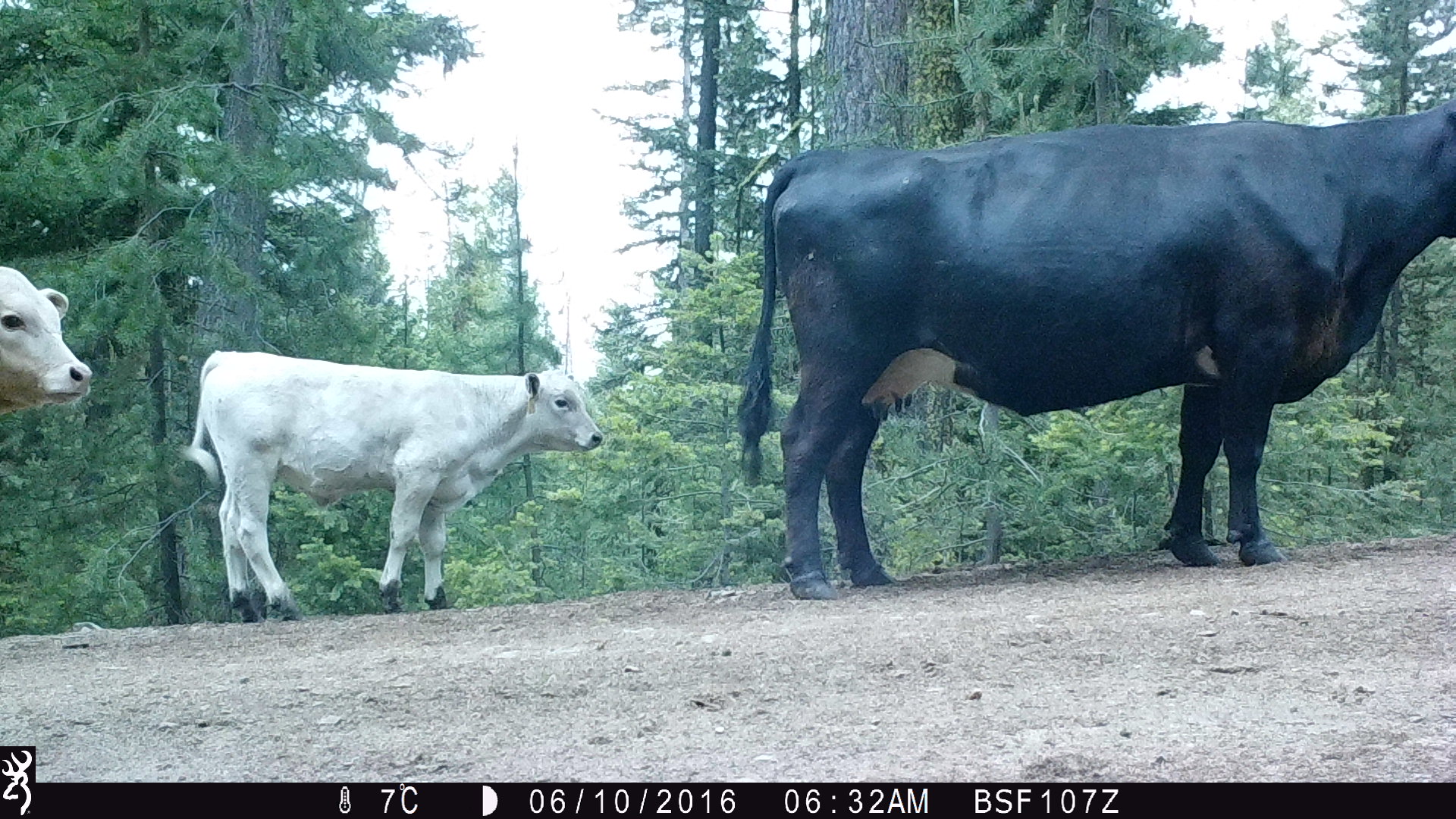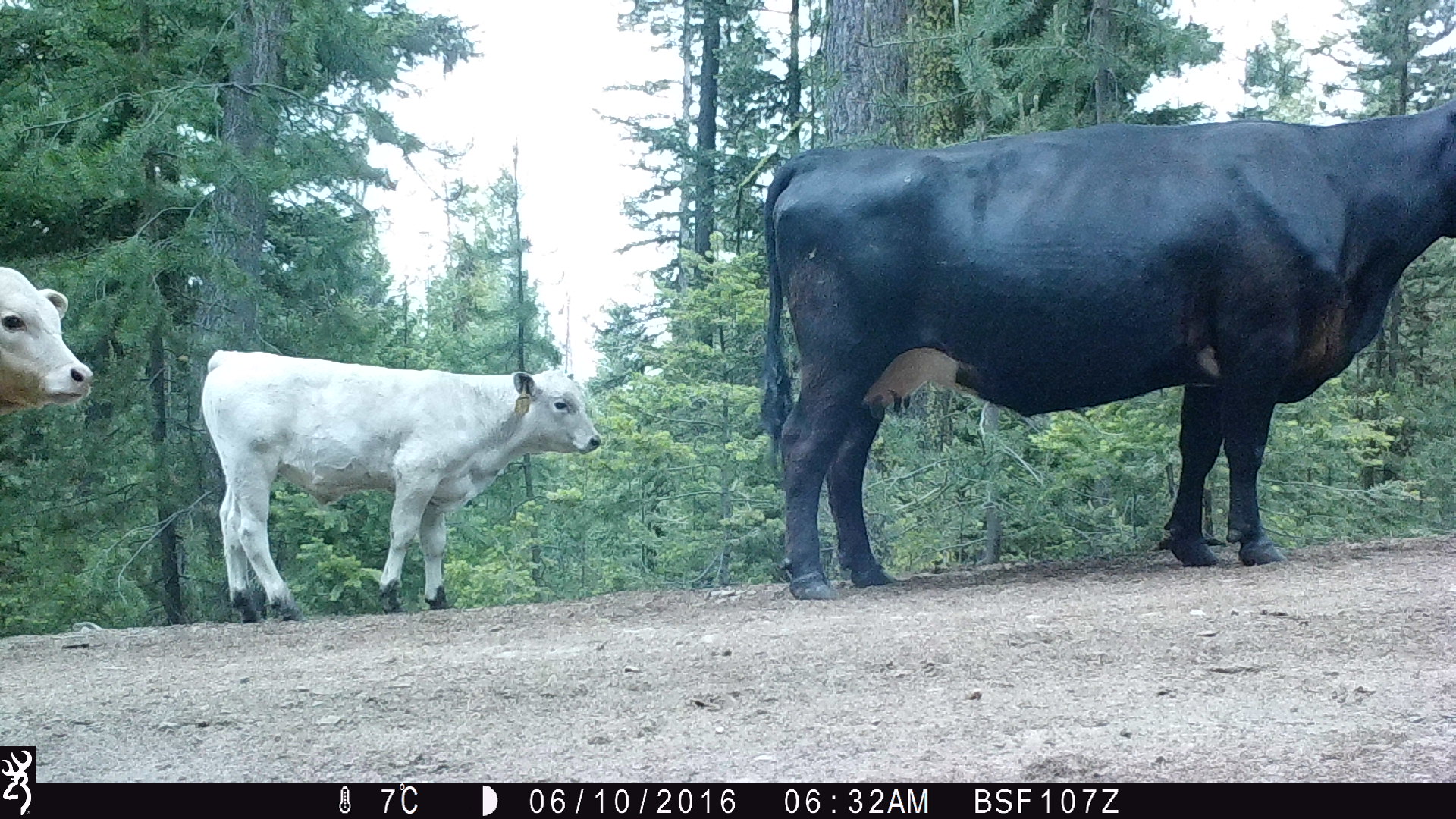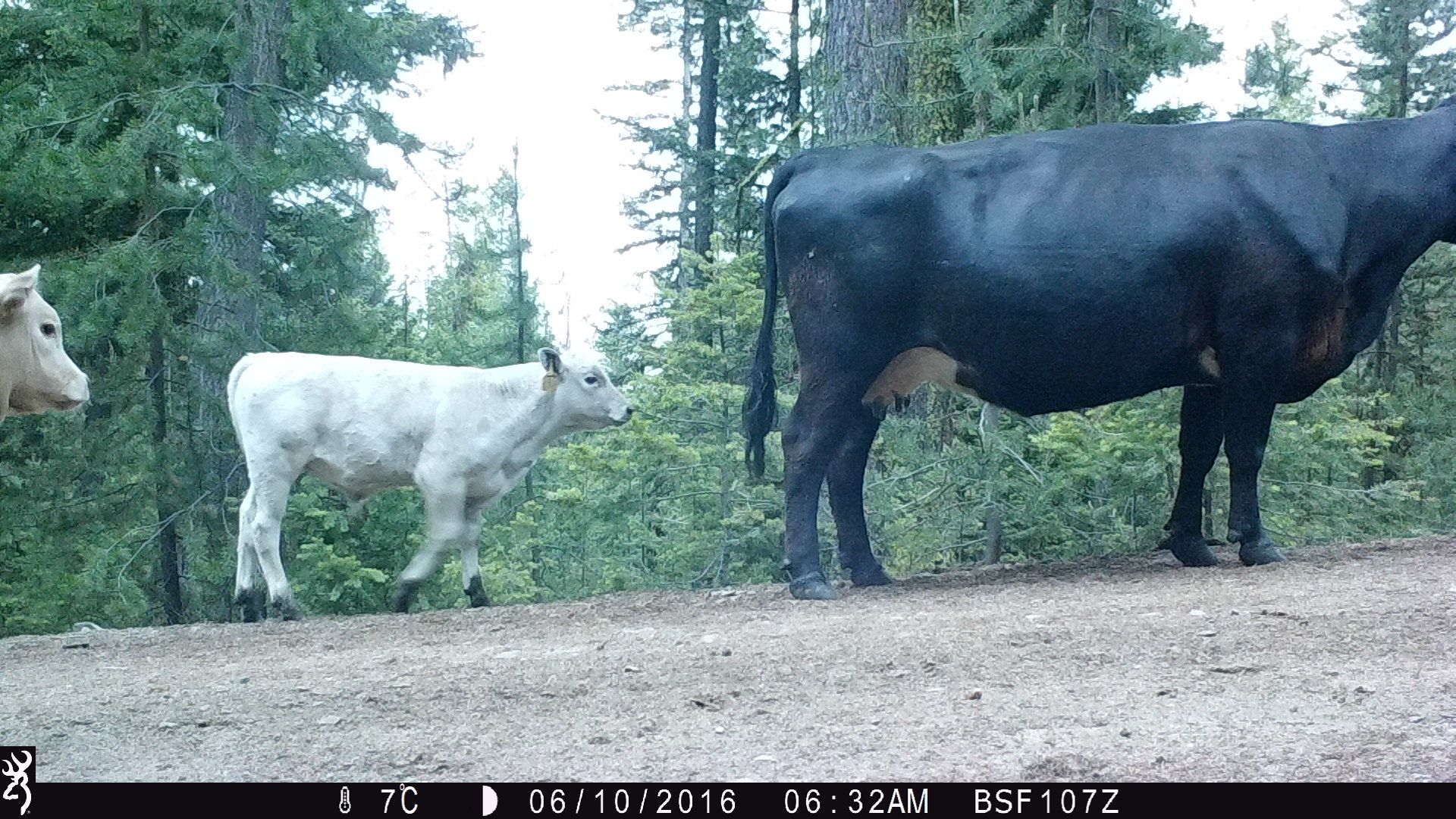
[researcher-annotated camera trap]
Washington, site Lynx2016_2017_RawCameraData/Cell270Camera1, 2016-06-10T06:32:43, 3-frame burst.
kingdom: Animalia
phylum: Chordata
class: Mammalia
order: Artiodactyla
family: Bovidae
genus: Bos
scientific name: Bos taurus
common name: domestic cattle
Domestic cattle (Bos taurus). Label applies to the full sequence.